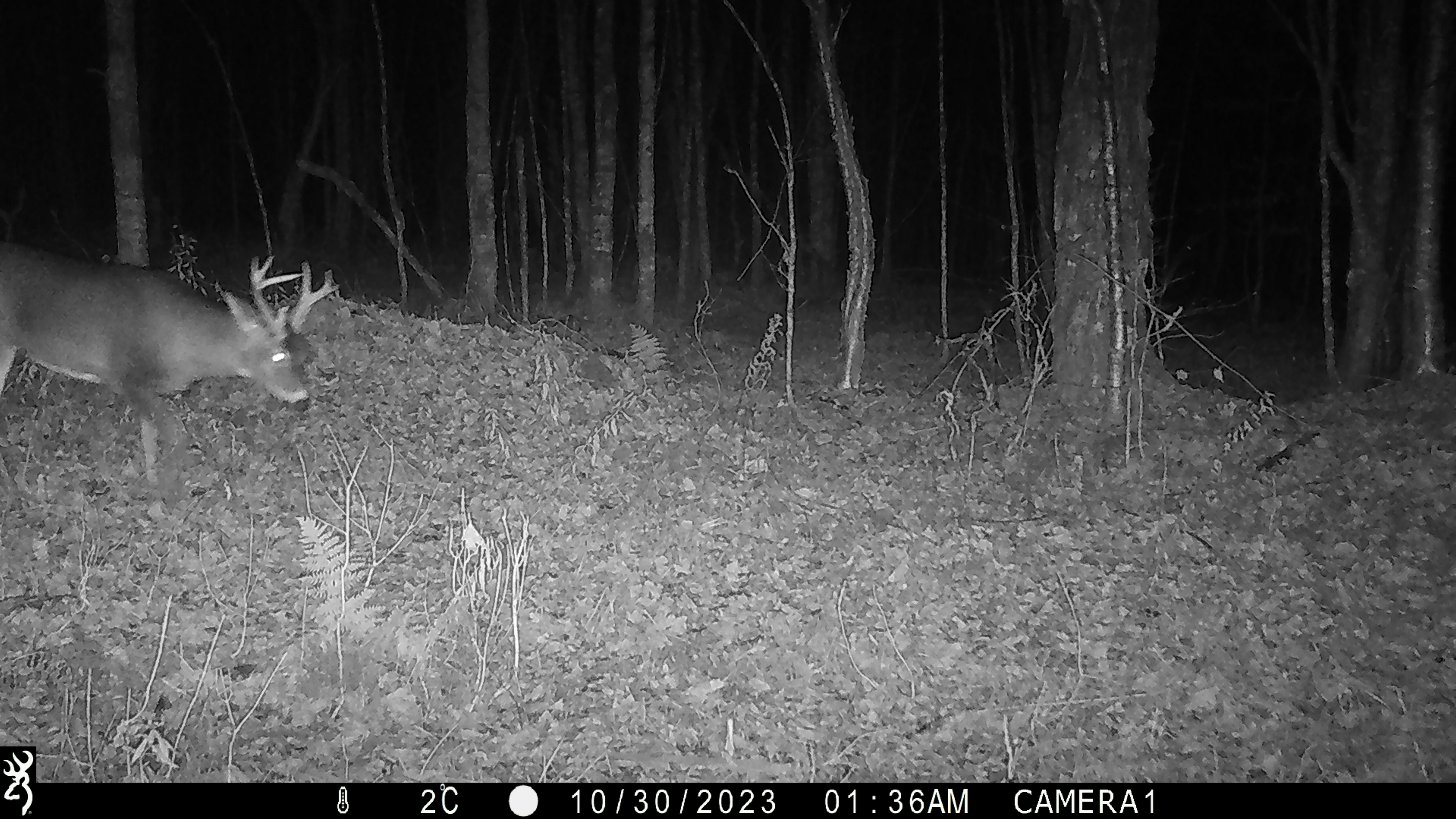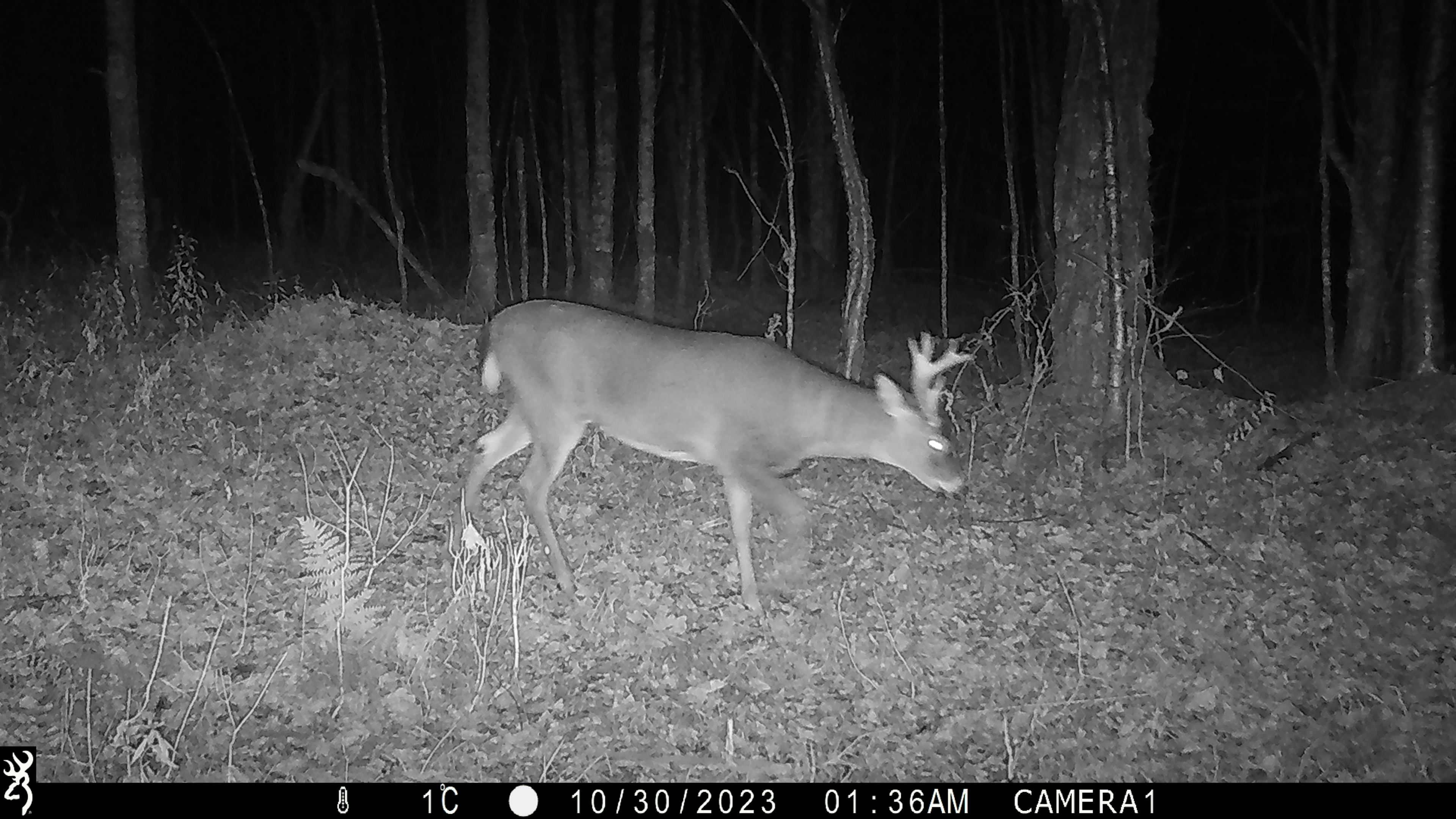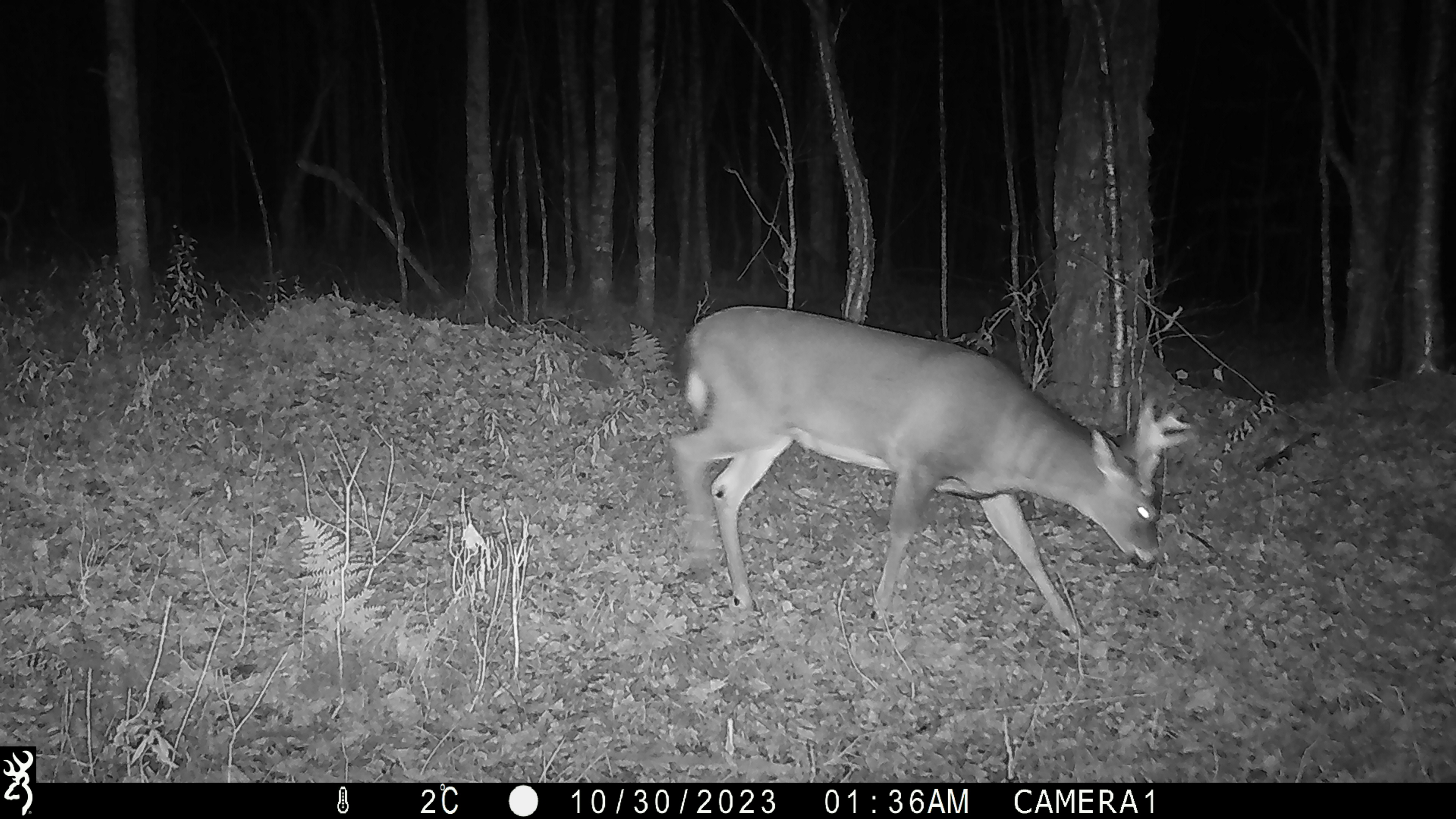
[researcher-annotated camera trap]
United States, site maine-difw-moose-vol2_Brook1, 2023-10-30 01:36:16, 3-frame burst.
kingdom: Animalia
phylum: Chordata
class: Mammalia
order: Artiodactyla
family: Cervidae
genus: Odocoileus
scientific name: Odocoileus virginianus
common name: white-tailed deer